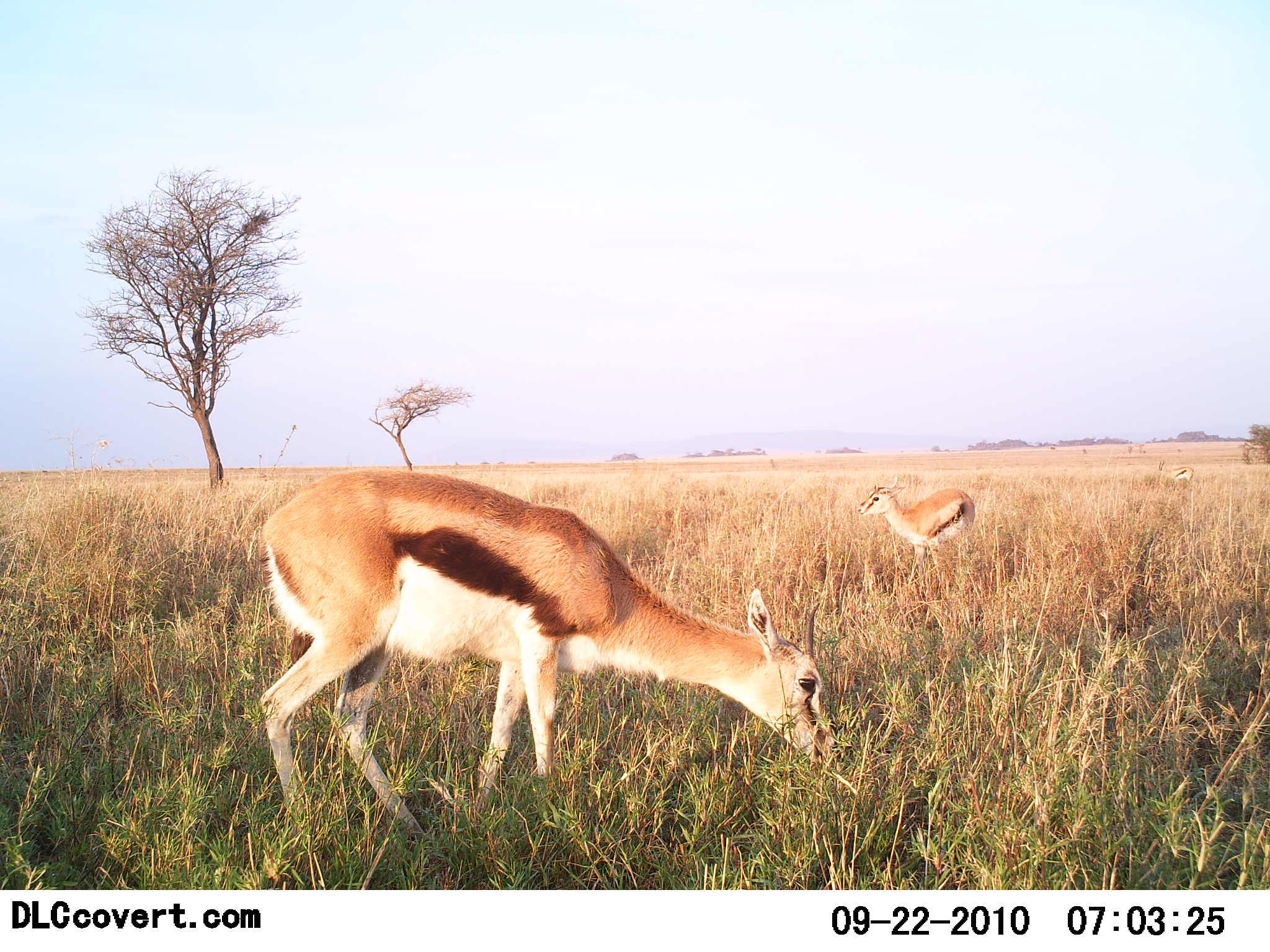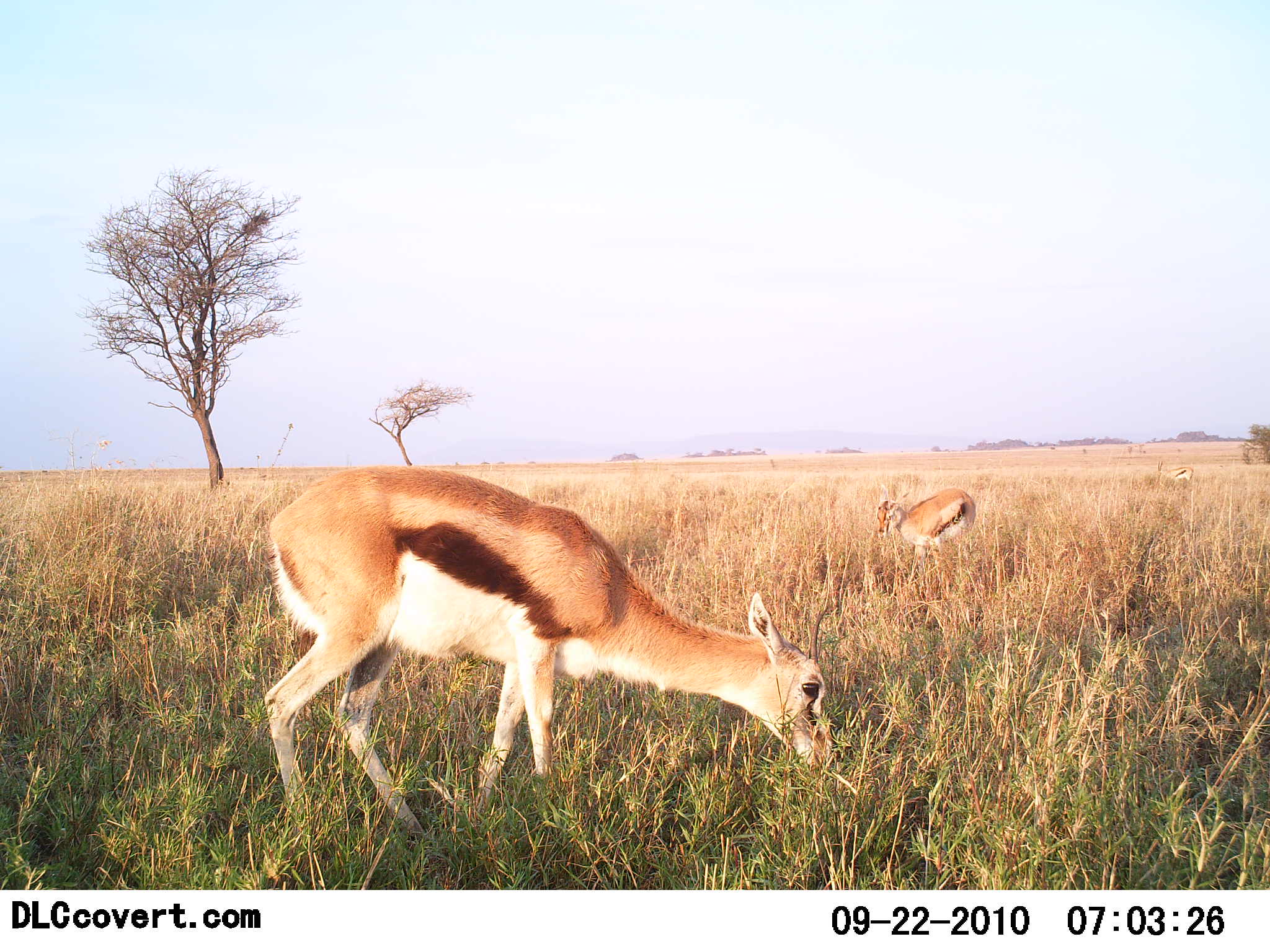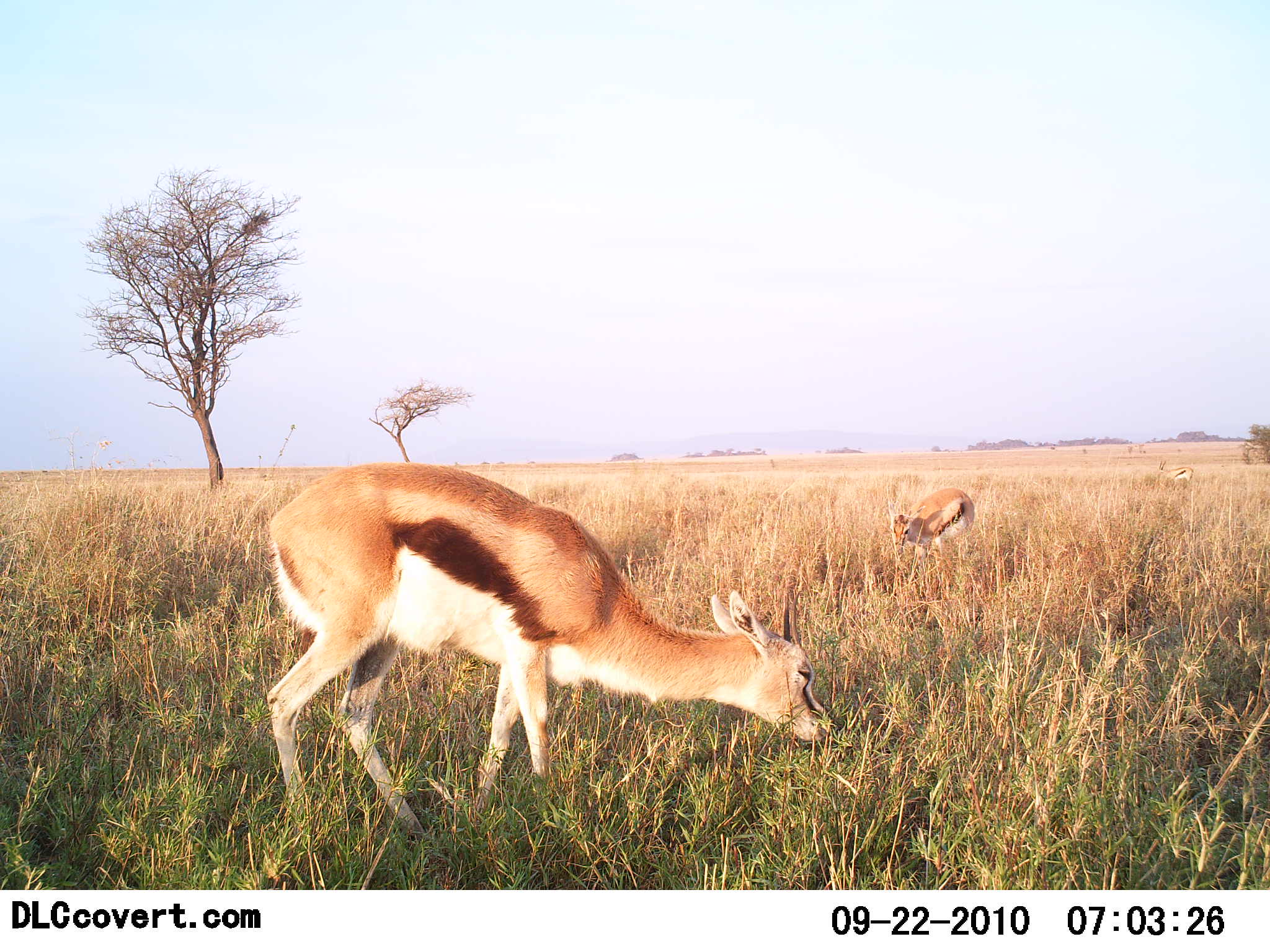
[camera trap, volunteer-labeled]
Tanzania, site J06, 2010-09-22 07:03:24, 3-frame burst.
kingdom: Animalia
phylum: Chordata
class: Mammalia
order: Artiodactyla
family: Bovidae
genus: Eudorcas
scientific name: Eudorcas thomsonii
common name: thomson's gazelle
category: gazellethomsons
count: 2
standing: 5%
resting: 0%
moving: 0%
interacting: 0%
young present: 5%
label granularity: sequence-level